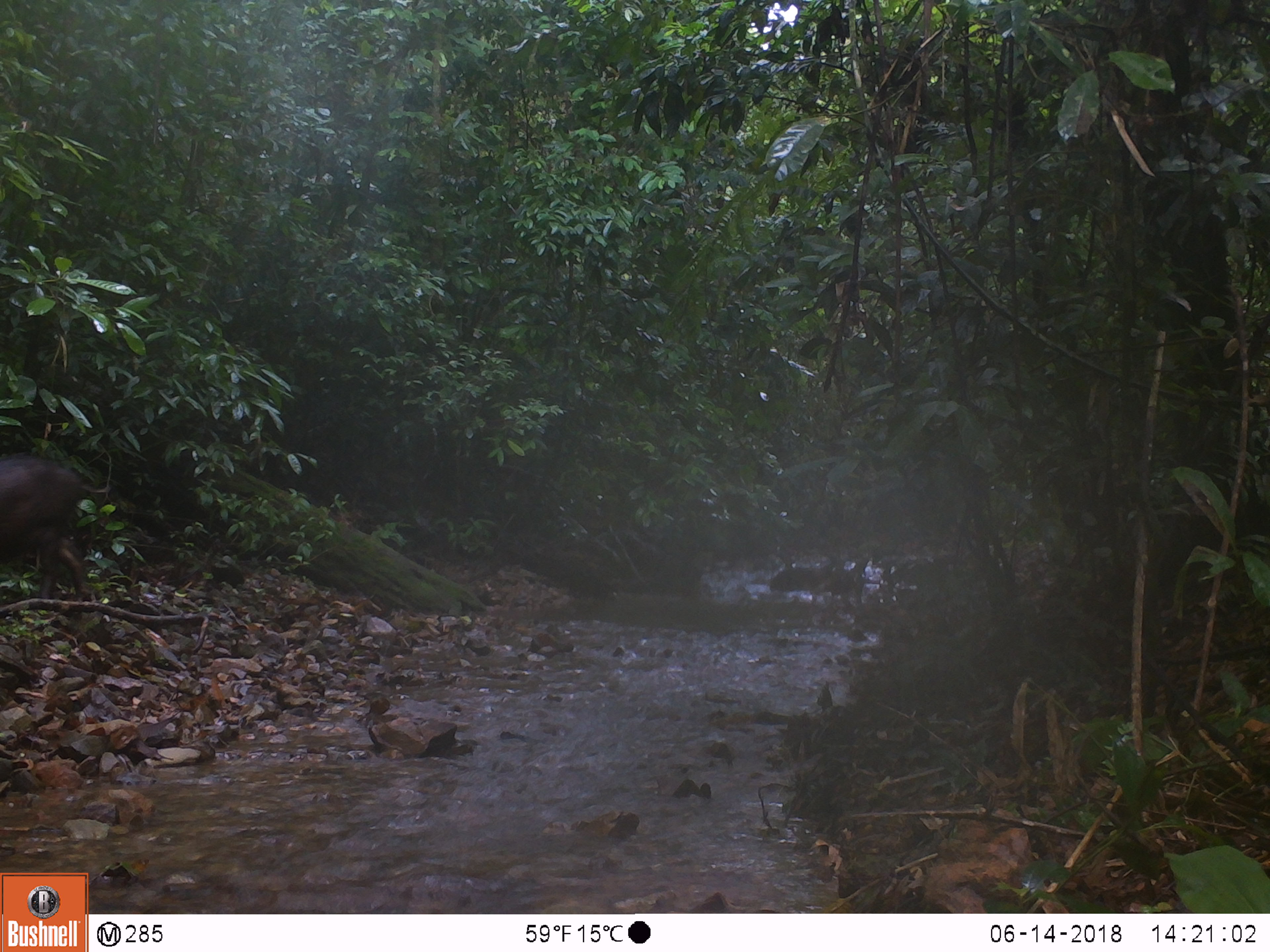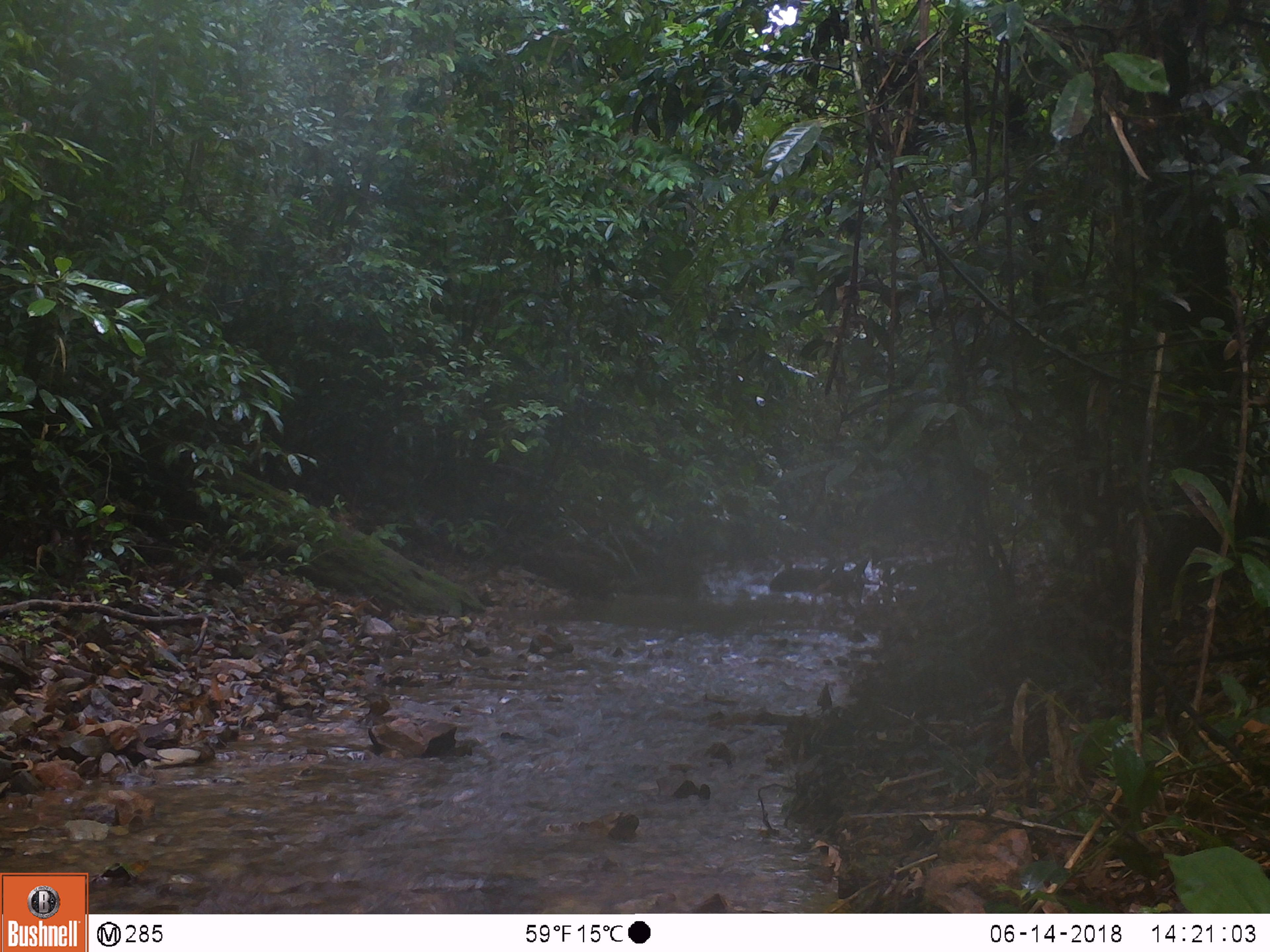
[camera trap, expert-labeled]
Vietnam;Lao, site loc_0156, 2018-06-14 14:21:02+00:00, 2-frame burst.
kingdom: Animalia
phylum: Chordata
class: Mammalia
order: Artiodactyla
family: Suidae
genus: Sus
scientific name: Sus scrofa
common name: eurasian wild pig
Eurasian wild pig (Sus scrofa). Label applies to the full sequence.